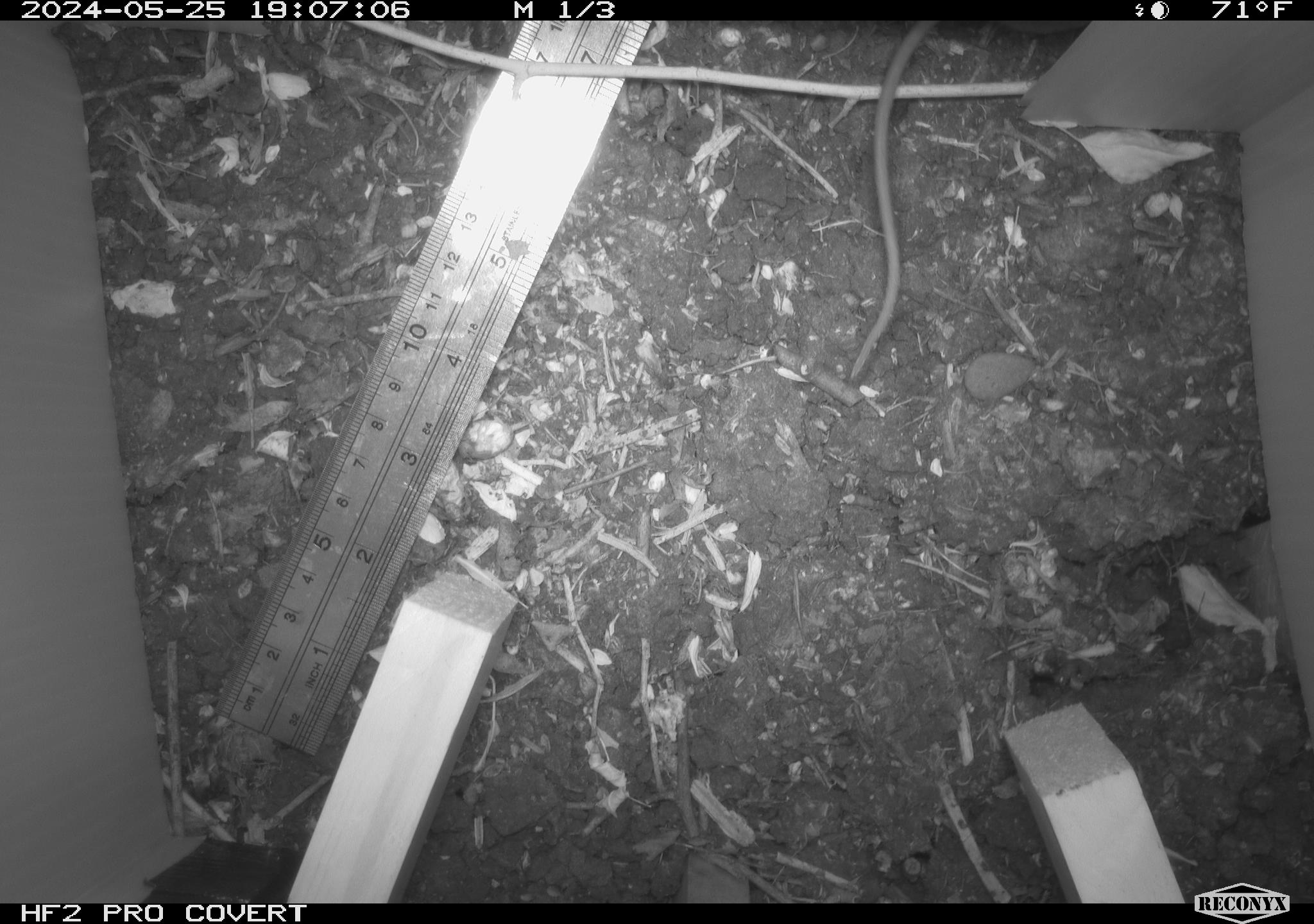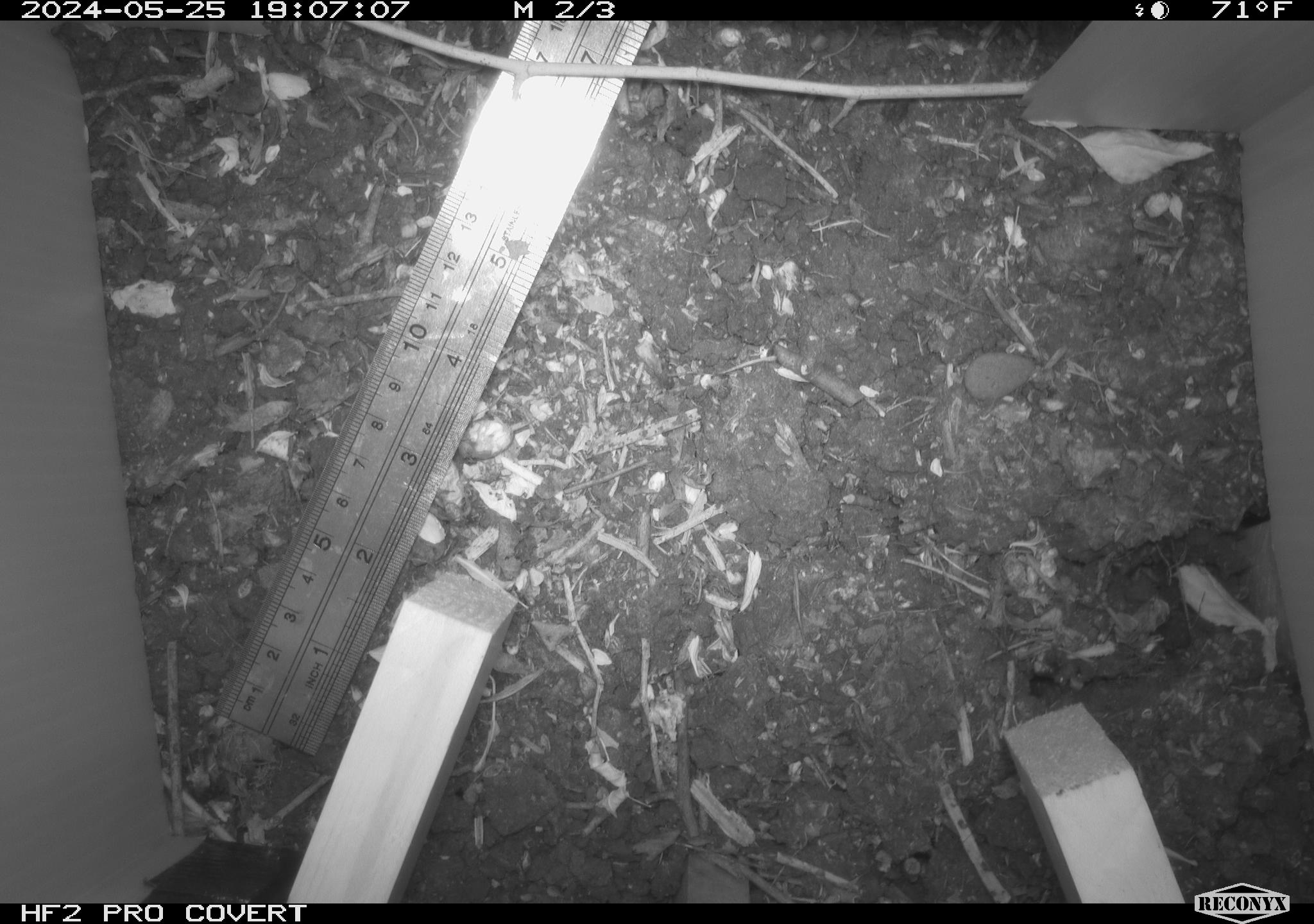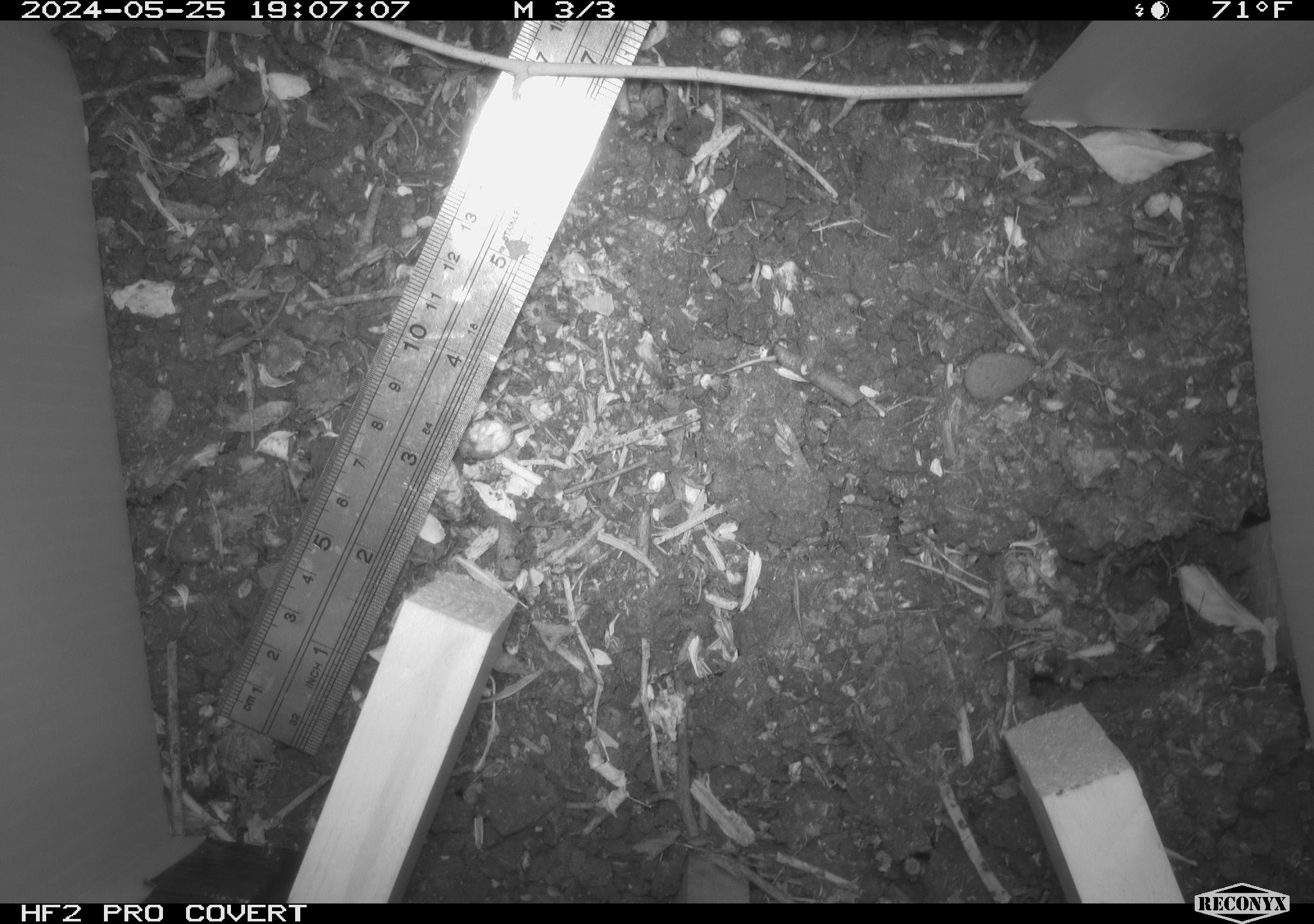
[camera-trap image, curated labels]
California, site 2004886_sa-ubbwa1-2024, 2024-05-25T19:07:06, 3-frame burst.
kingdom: Animalia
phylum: Chordata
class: Mammalia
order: Rodentia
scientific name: Rodentia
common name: mouse species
Mouse species (Rodentia).